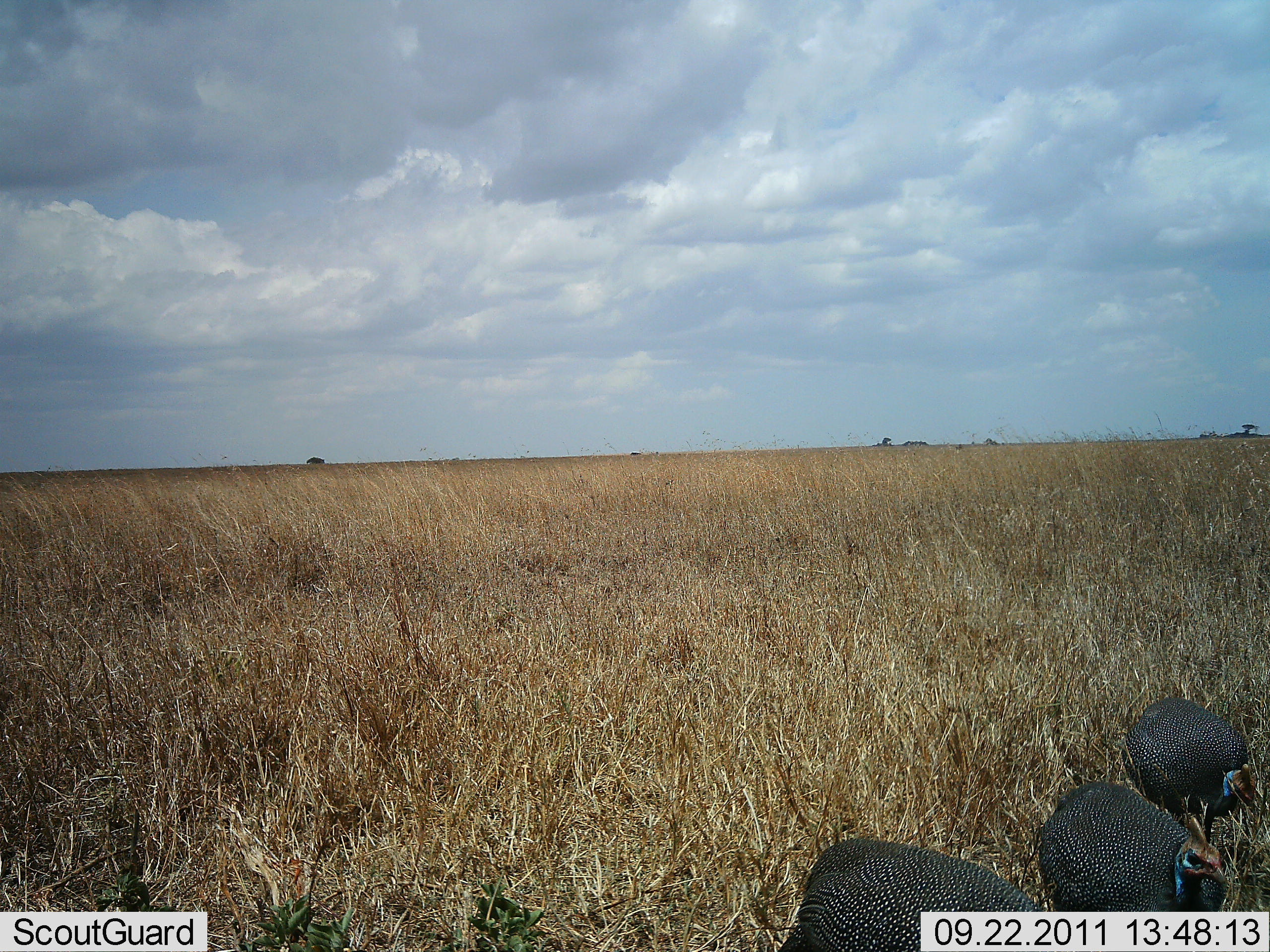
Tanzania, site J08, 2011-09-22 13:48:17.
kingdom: Animalia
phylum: Chordata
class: Aves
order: Galliformes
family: Numididae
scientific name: Numididae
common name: guinea fowl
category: guineafowl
Guineafowl (guinea fowl) (Numididae), count 3. Behavior (volunteer vote fractions): standing 43%, resting 0%, moving 50%, interacting 0%. Young present (vote fraction): 0%. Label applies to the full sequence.